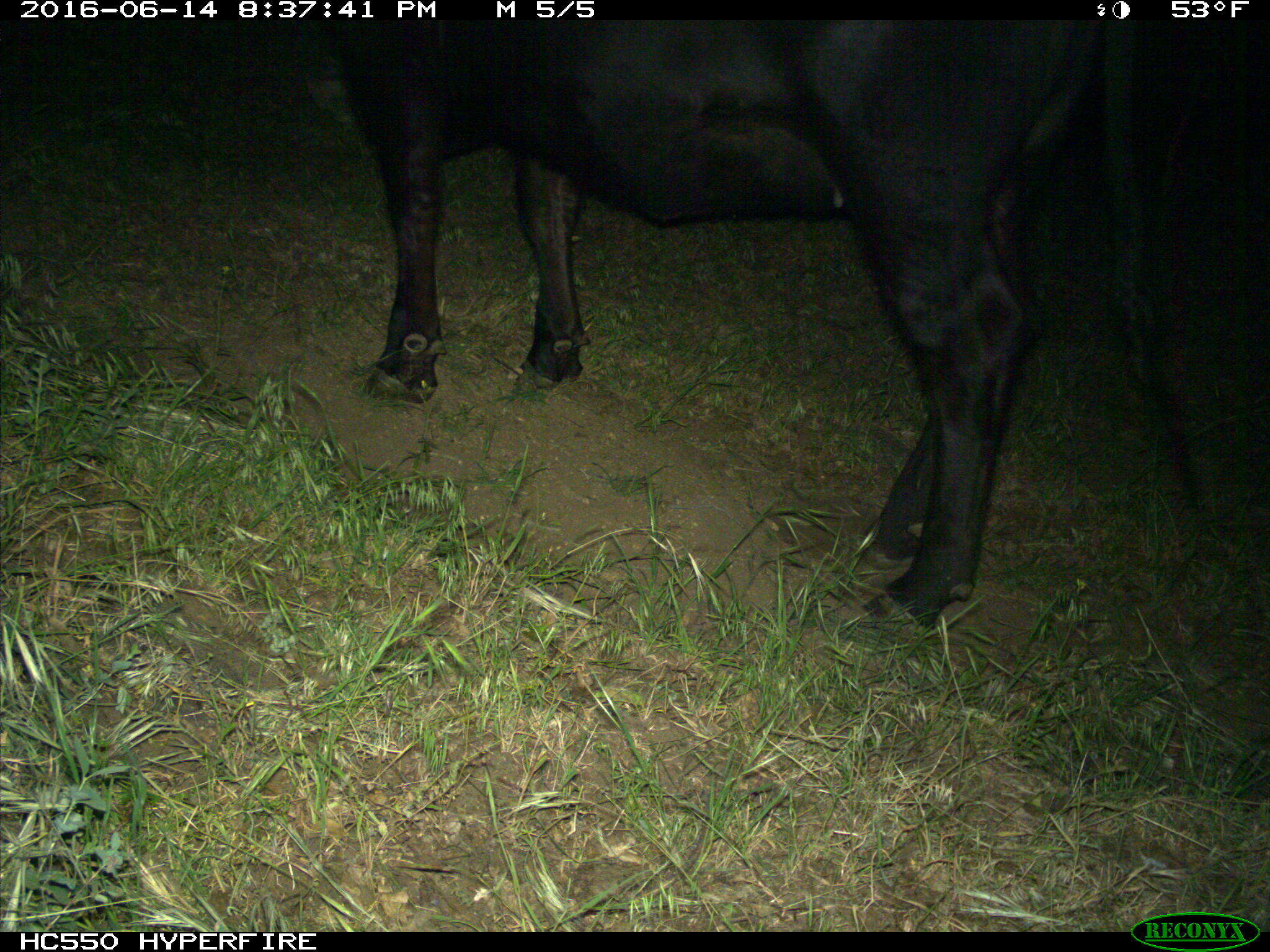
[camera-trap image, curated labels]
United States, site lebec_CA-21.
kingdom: Animalia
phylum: Chordata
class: Mammalia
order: Artiodactyla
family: Bovidae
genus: Bos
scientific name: Bos taurus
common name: domestic cow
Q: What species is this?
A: Bos taurus (domestic cow).